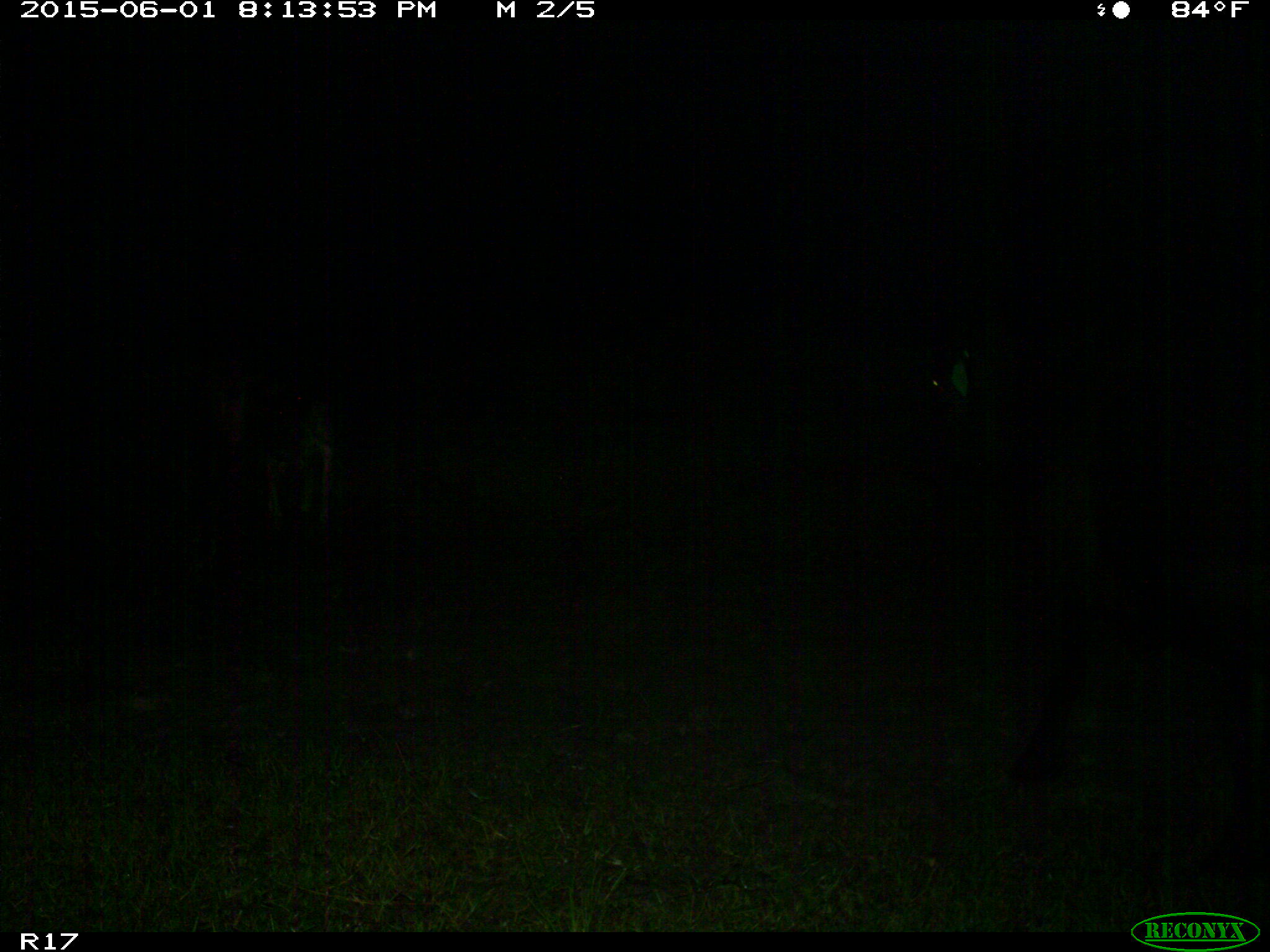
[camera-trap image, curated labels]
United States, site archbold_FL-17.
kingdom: Animalia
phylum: Chordata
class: Mammalia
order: Artiodactyla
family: Bovidae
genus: Bos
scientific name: Bos taurus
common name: domestic cow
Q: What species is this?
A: Bos taurus (domestic cow).